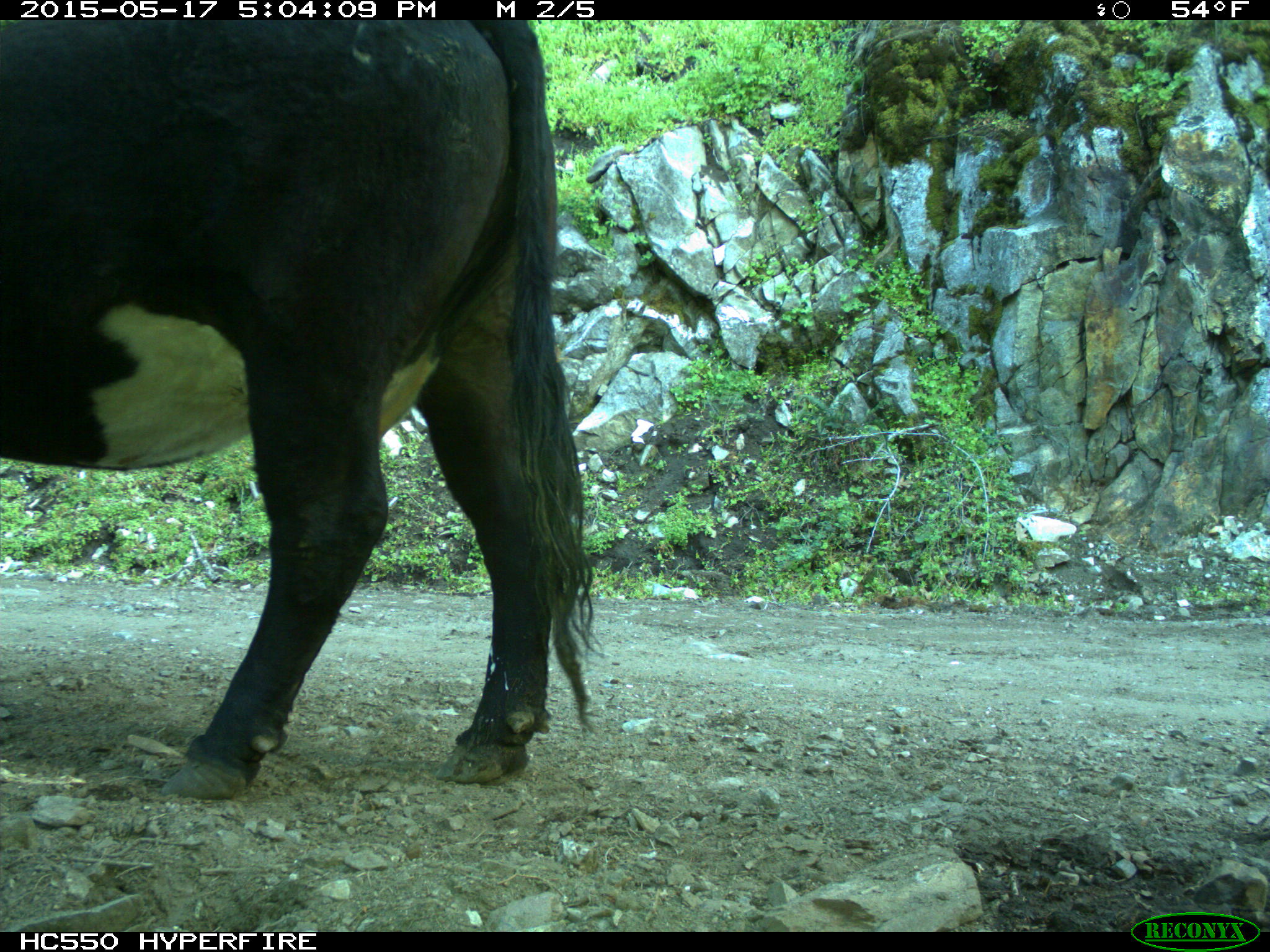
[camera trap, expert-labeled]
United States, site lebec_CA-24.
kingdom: Animalia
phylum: Chordata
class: Mammalia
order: Artiodactyla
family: Bovidae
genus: Bos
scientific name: Bos taurus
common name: domestic cow